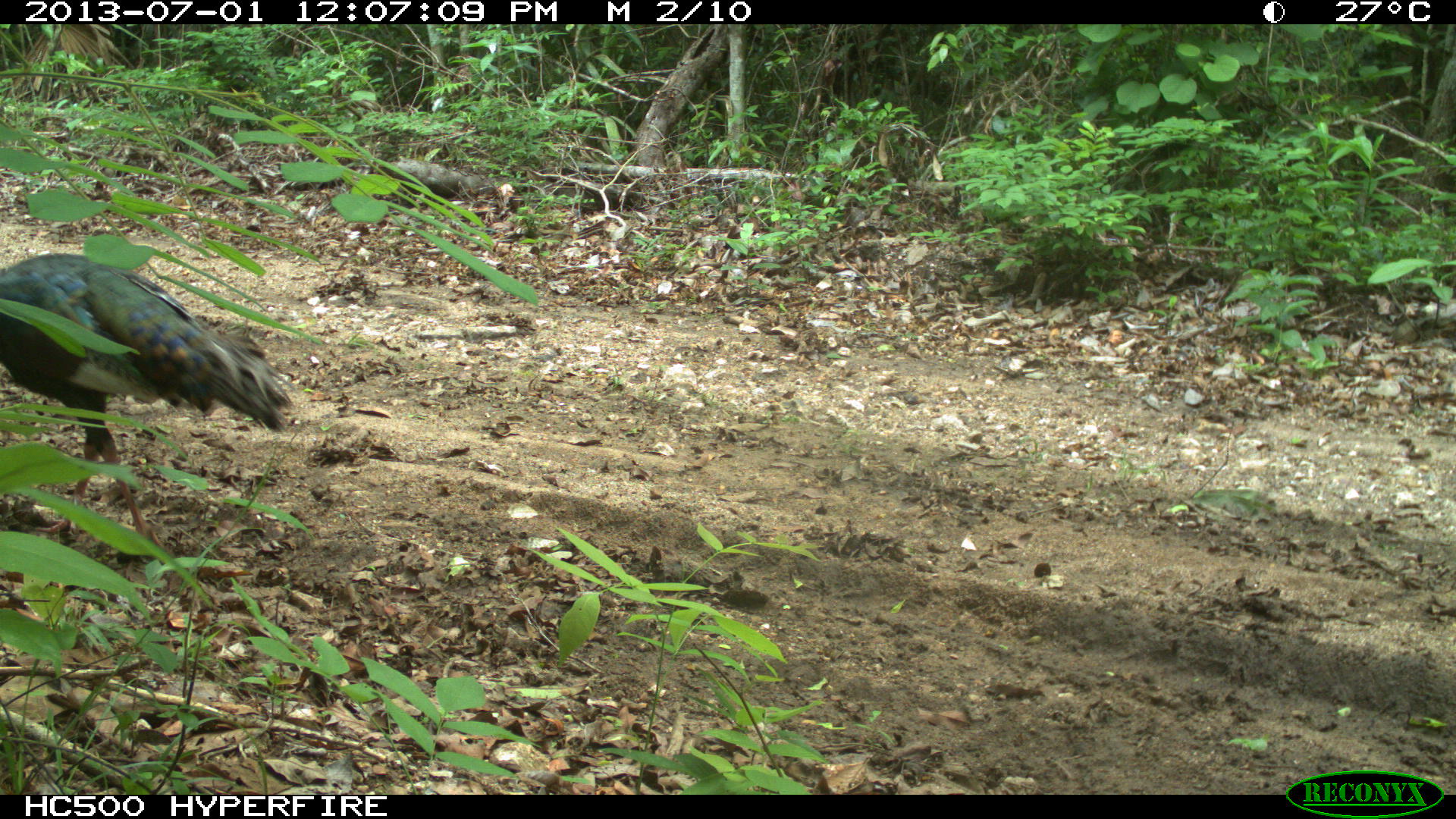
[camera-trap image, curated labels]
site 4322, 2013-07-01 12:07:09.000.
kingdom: Animalia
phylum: Chordata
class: Aves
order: Galliformes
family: Phasianidae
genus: Meleagris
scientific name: Meleagris ocellata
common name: ocellated turkey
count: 1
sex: male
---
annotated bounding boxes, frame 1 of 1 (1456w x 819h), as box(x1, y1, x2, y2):
meleagris ocellata: box(0, 249, 297, 561)